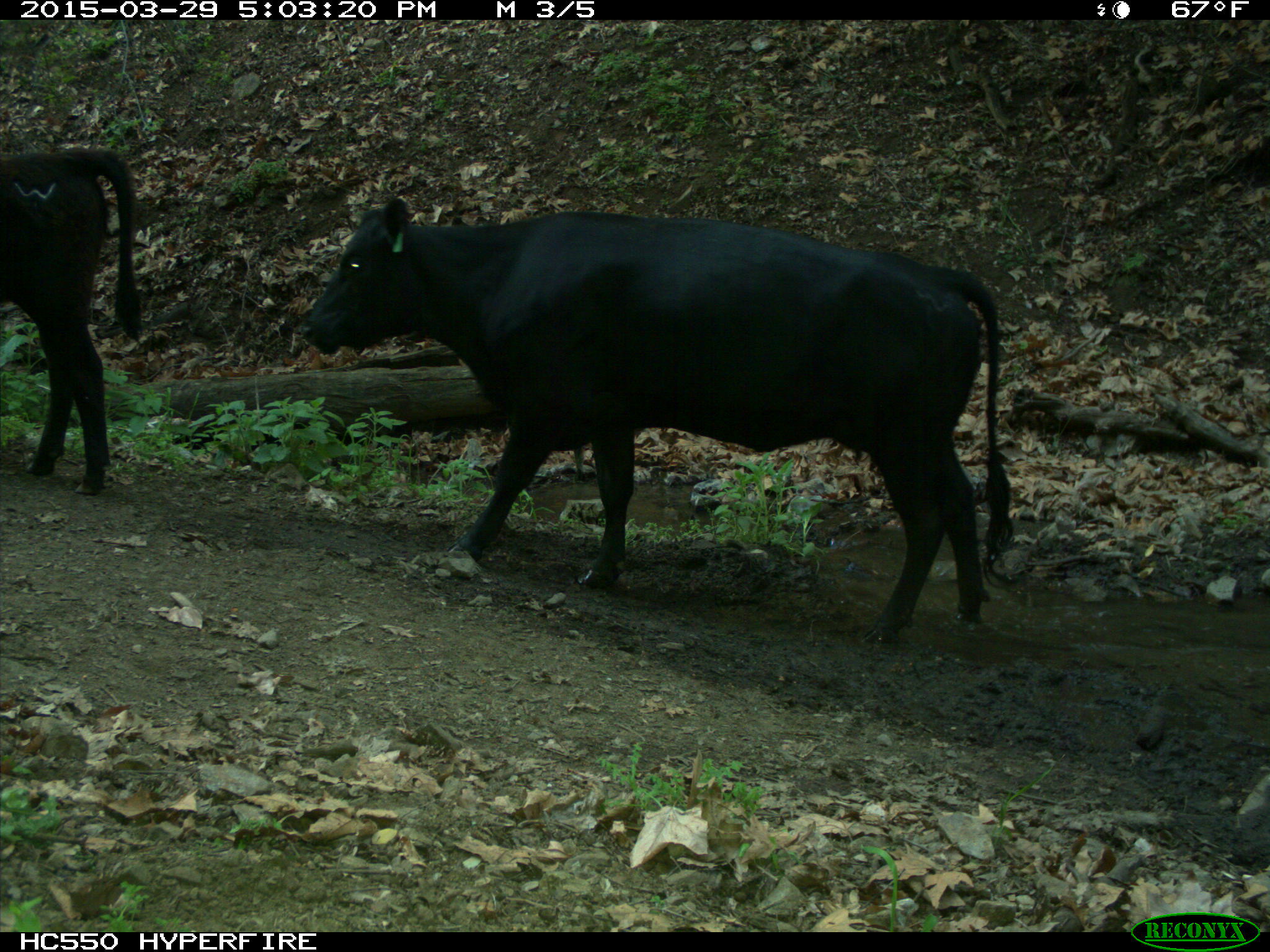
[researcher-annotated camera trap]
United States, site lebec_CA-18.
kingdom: Animalia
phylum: Chordata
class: Mammalia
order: Artiodactyla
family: Bovidae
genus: Bos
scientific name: Bos taurus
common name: domestic cow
Bos taurus (domestic cow).